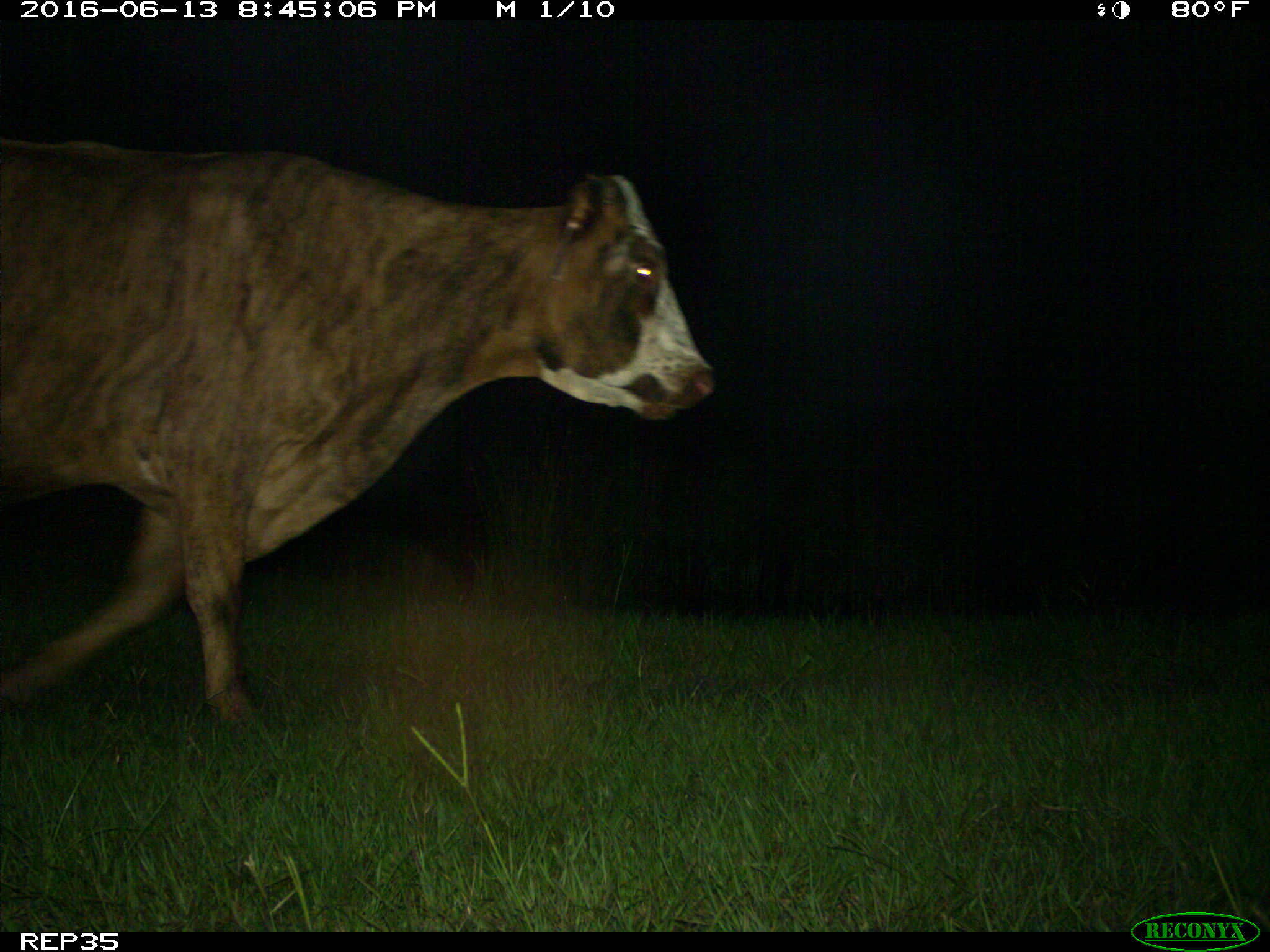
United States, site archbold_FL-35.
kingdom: Animalia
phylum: Chordata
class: Mammalia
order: Artiodactyla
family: Bovidae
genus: Bos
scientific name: Bos taurus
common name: domestic cow